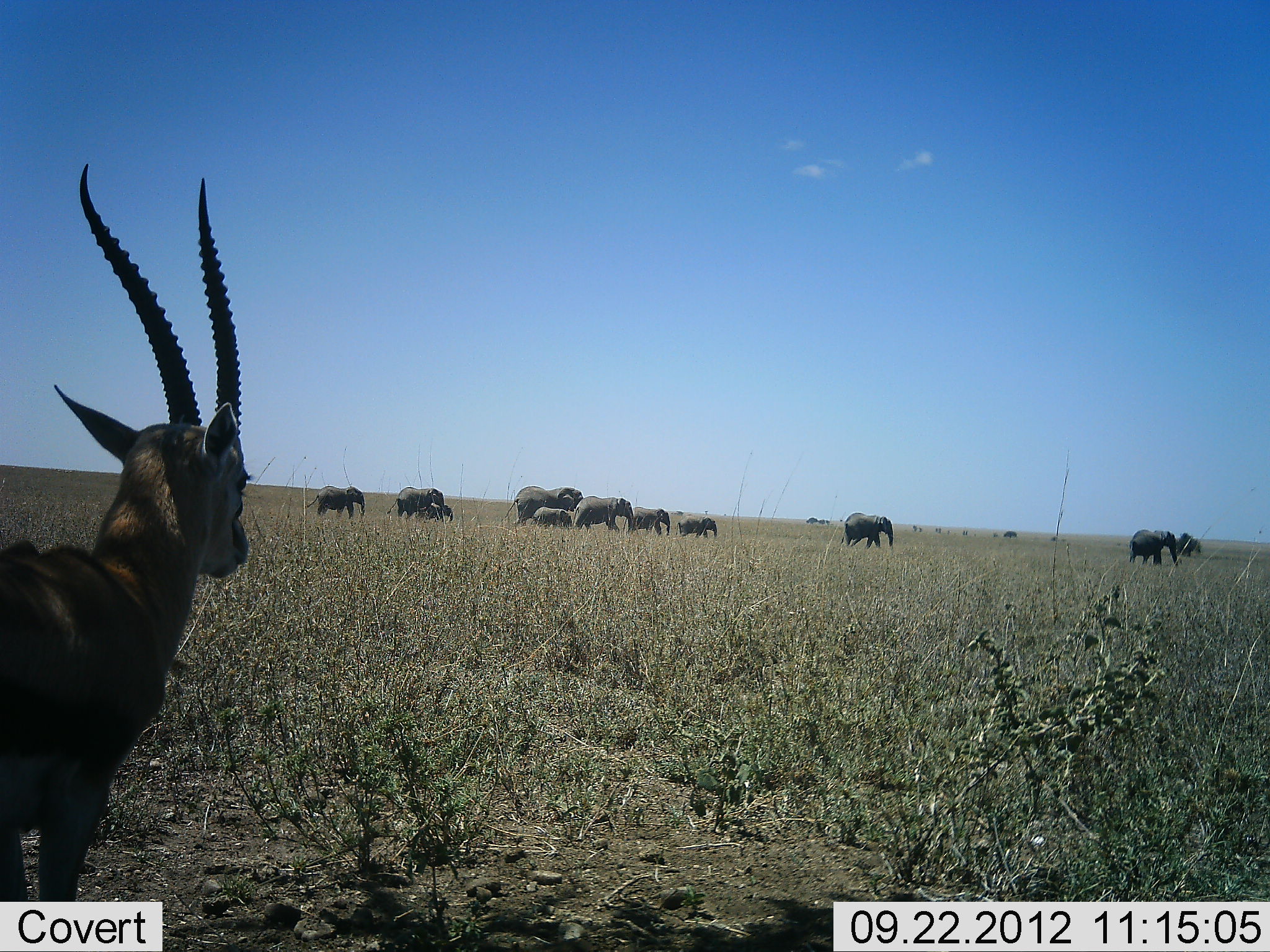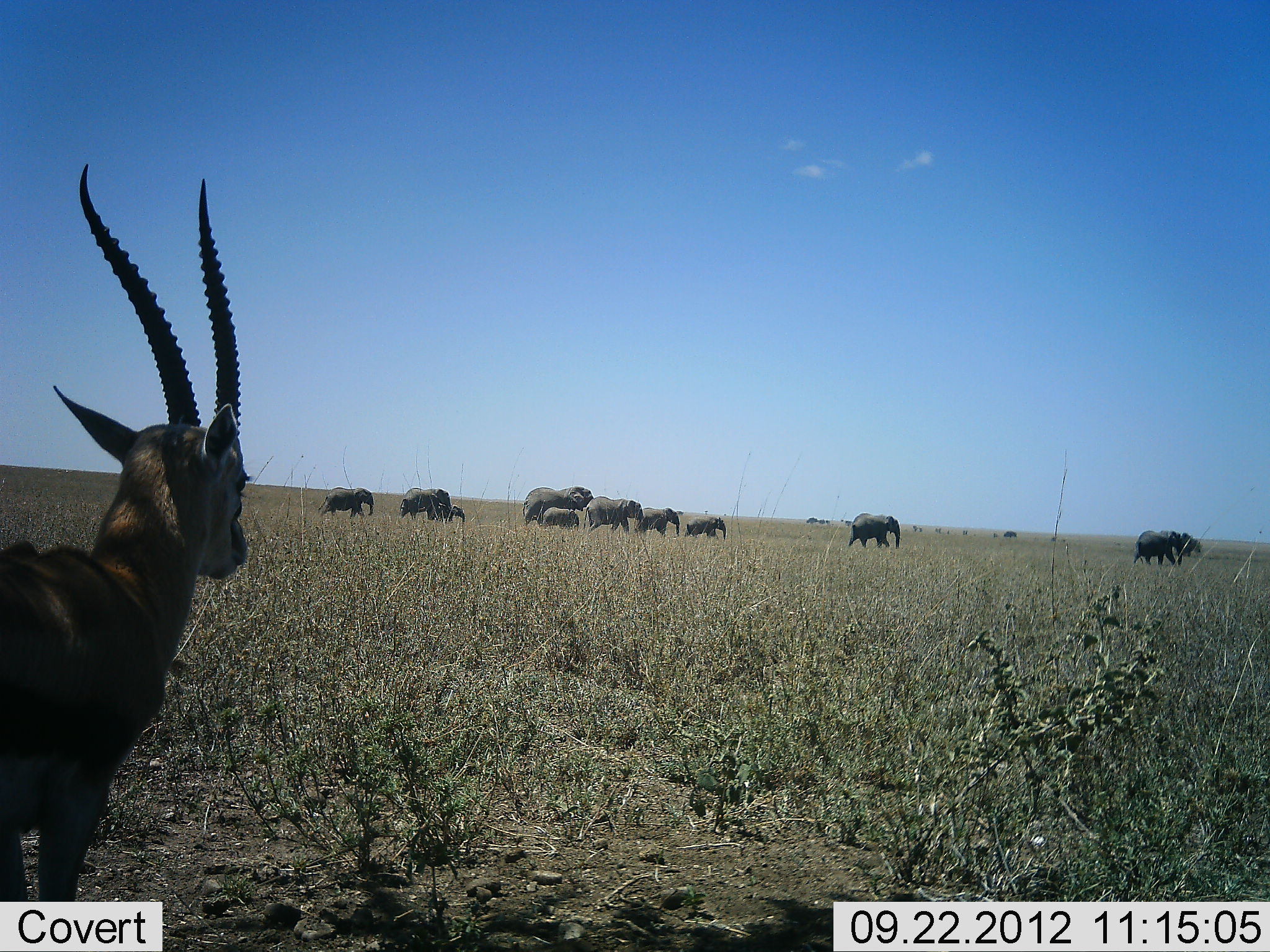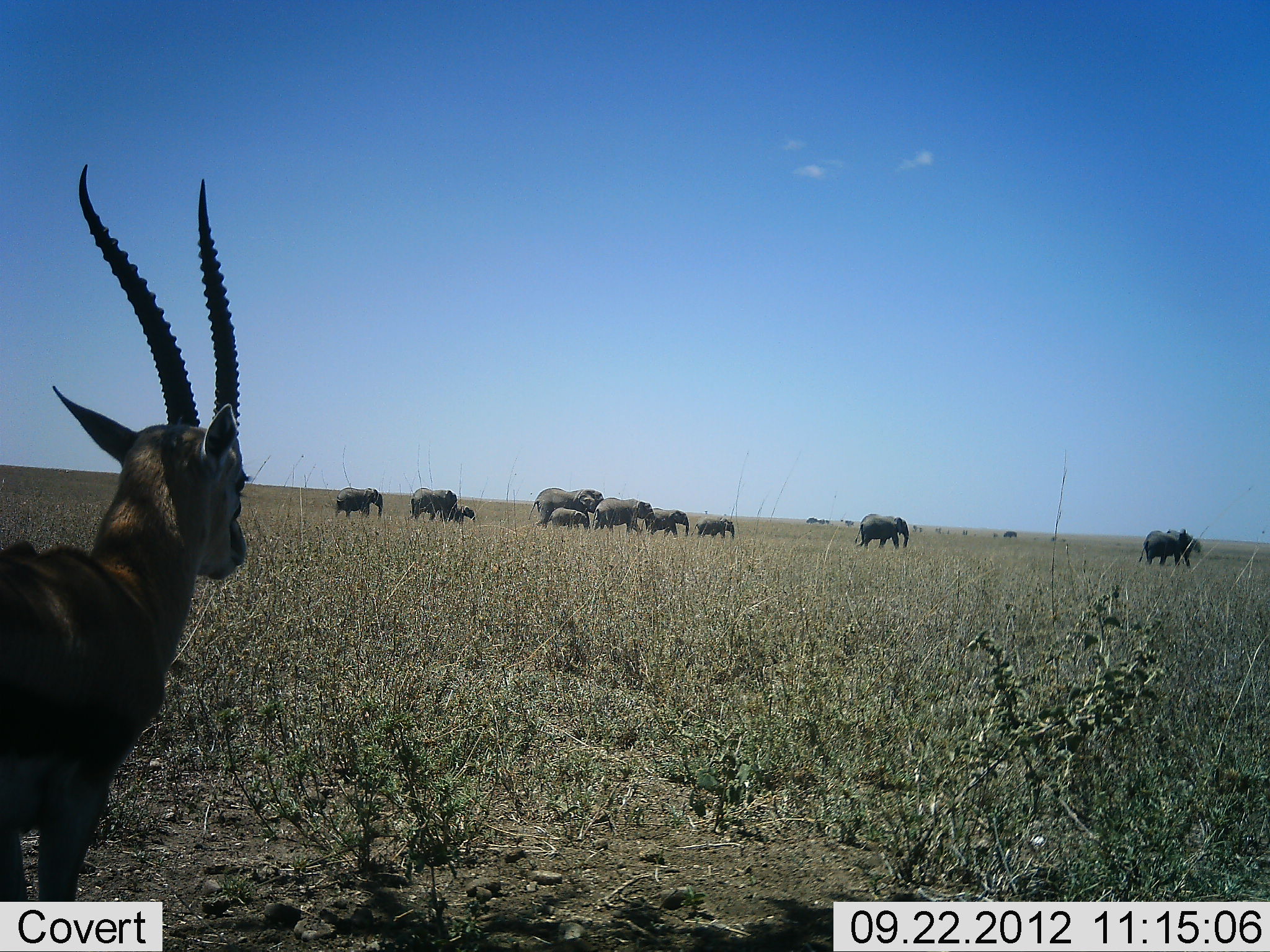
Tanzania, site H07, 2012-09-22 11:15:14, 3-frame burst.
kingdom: Animalia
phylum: Chordata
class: Mammalia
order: Proboscidea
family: Elephantidae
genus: Loxodonta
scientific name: Loxodonta africana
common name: african bush elephant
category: elephant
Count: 10.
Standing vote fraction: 0%.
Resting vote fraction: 0%.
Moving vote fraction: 100%.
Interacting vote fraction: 0%.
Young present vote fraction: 80%.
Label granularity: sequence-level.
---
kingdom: Animalia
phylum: Chordata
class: Mammalia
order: Artiodactyla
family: Bovidae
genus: Eudorcas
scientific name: Eudorcas thomsonii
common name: thomson's gazelle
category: gazellethomsons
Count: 1.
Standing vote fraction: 100%.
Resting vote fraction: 0%.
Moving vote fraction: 0%.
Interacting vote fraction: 0%.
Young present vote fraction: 0%.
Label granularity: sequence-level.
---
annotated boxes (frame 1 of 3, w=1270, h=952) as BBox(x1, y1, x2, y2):
animal: BBox(0, 161, 252, 952); BBox(0, 155, 255, 900); BBox(503, 485, 590, 529); BBox(499, 485, 584, 526); BBox(571, 494, 636, 534); BBox(572, 495, 635, 532); BBox(386, 486, 445, 525); BBox(303, 485, 366, 519); BBox(304, 485, 365, 520); BBox(841, 511, 894, 550); BBox(1129, 527, 1179, 567); BBox(1128, 528, 1179, 567); BBox(840, 512, 893, 549); BBox(384, 487, 445, 519); BBox(623, 506, 671, 537); BBox(633, 505, 671, 536); BBox(673, 515, 718, 539); BBox(531, 507, 572, 530); BBox(531, 506, 573, 528); BBox(675, 516, 717, 538); BBox(1173, 531, 1204, 557); BBox(425, 503, 454, 522); BBox(427, 502, 454, 522)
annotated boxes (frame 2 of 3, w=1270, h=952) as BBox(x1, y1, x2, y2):
animal: BBox(1, 165, 253, 952); BBox(0, 155, 254, 899); BBox(522, 484, 594, 525); BBox(523, 486, 595, 526); BBox(583, 496, 647, 535); BBox(583, 496, 643, 535); BBox(848, 512, 902, 551); BBox(316, 485, 375, 519); BBox(1132, 529, 1183, 568); BBox(318, 484, 376, 518); BBox(399, 487, 452, 524); BBox(848, 513, 901, 549); BBox(1133, 530, 1185, 566); BBox(398, 487, 450, 520); BBox(632, 507, 681, 537); BBox(635, 507, 684, 537); BBox(684, 515, 727, 539); BBox(684, 516, 727, 540); BBox(539, 508, 581, 531); BBox(542, 508, 580, 530); BBox(1179, 531, 1203, 557); BBox(440, 504, 467, 524); BBox(439, 503, 464, 521)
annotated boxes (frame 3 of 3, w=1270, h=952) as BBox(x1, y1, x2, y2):
animal: BBox(1, 167, 252, 952); BBox(0, 162, 251, 902); BBox(527, 483, 603, 524); BBox(528, 488, 604, 529); BBox(591, 497, 655, 536); BBox(591, 498, 655, 533); BBox(1138, 528, 1194, 567); BBox(855, 512, 909, 551); BBox(854, 514, 909, 550); BBox(1138, 528, 1190, 566); BBox(409, 487, 459, 524); BBox(407, 488, 458, 521); BBox(333, 485, 383, 518); BBox(333, 486, 383, 519); BBox(641, 509, 689, 540); BBox(639, 509, 690, 538); BBox(690, 517, 735, 541); BBox(689, 516, 735, 539); BBox(548, 507, 589, 530); BBox(547, 509, 587, 531); BBox(443, 504, 476, 523); BBox(450, 506, 477, 526)